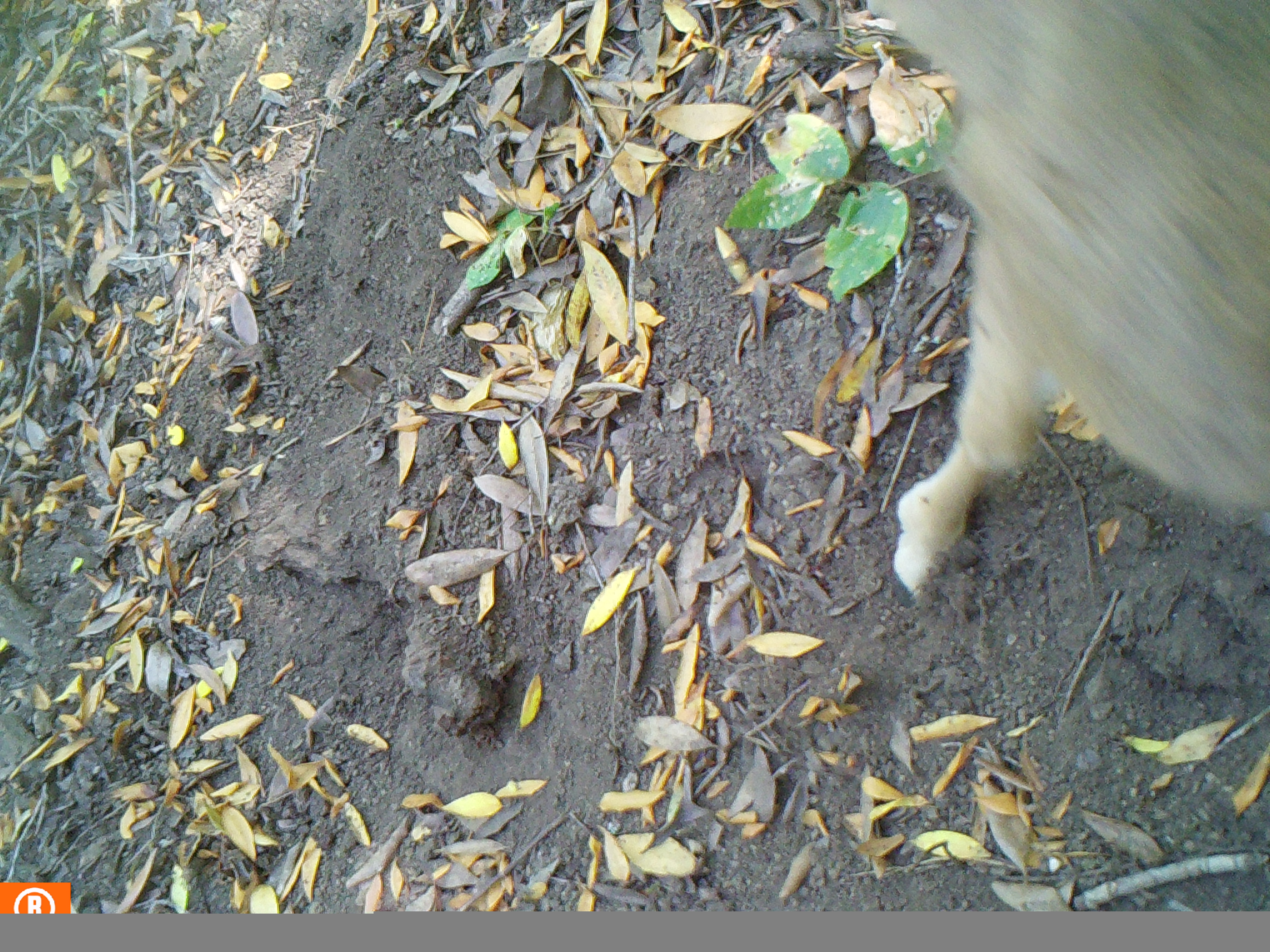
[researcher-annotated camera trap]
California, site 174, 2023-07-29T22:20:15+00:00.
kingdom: Animalia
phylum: Chordata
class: Mammalia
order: Artiodactyla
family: Cervidae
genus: Odocoileus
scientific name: Odocoileus hemionus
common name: mule deer